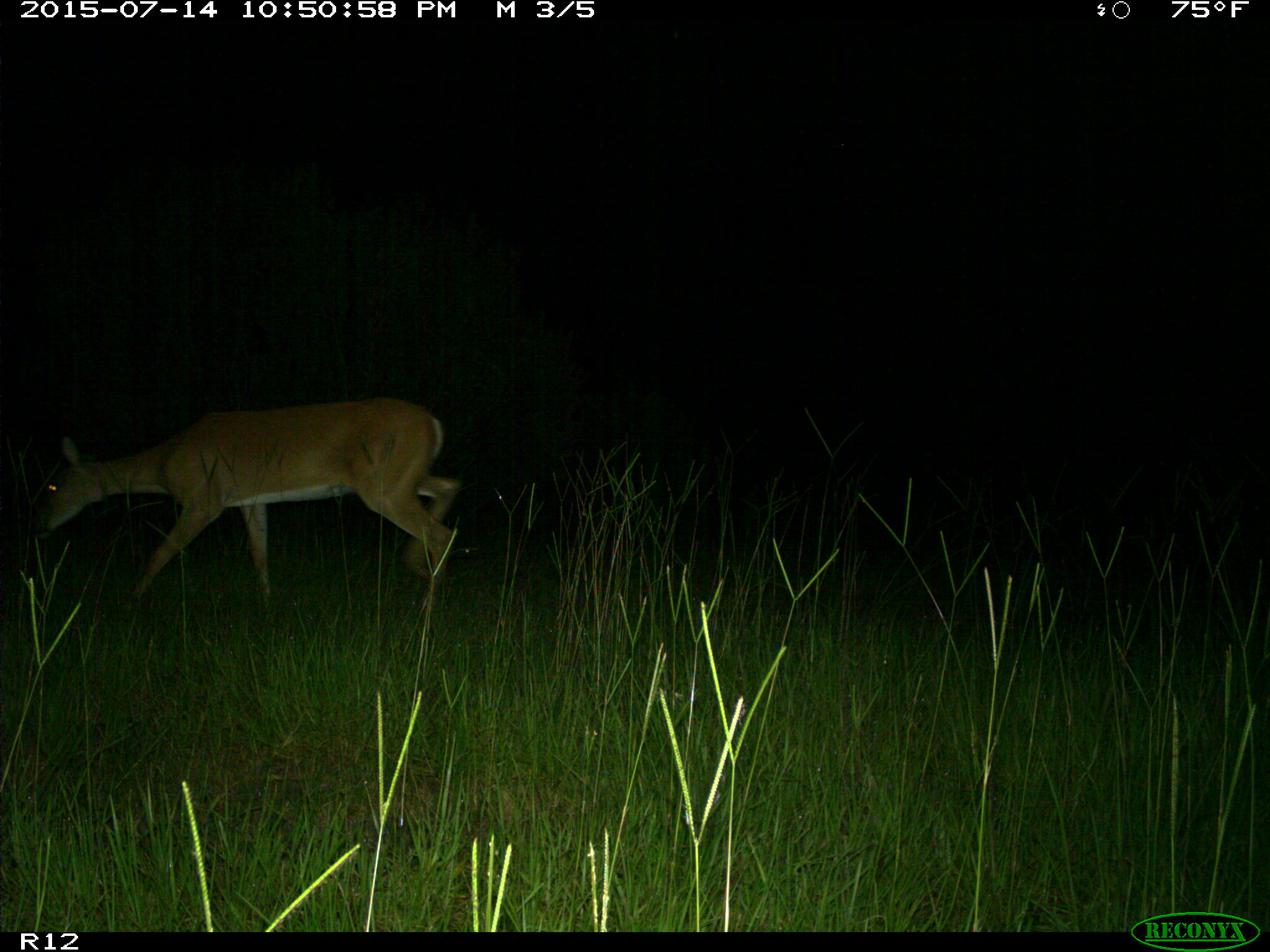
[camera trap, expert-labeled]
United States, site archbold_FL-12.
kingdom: Animalia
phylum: Chordata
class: Mammalia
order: Artiodactyla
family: Cervidae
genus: Odocoileus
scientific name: Odocoileus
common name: deer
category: unidentified deer